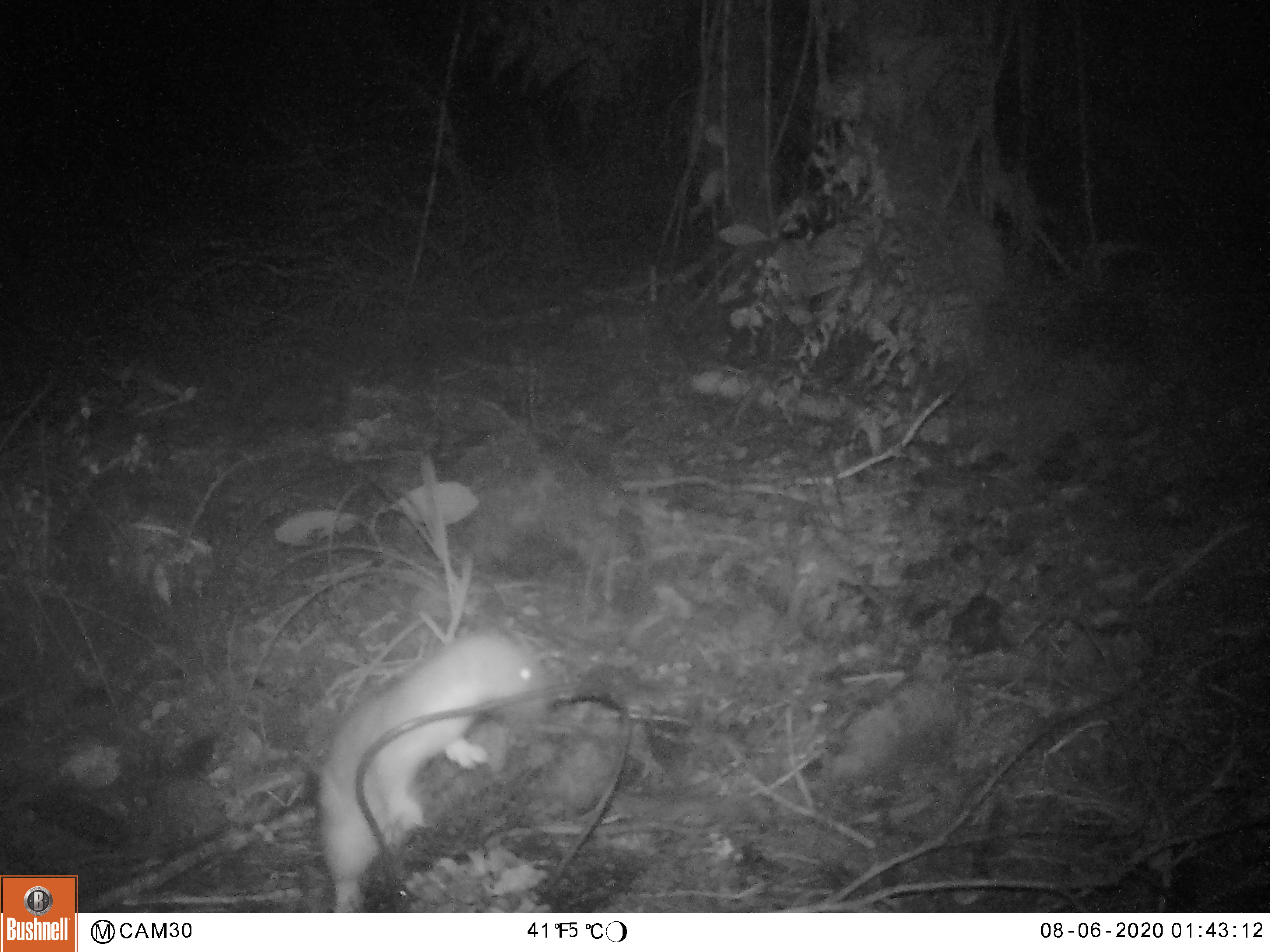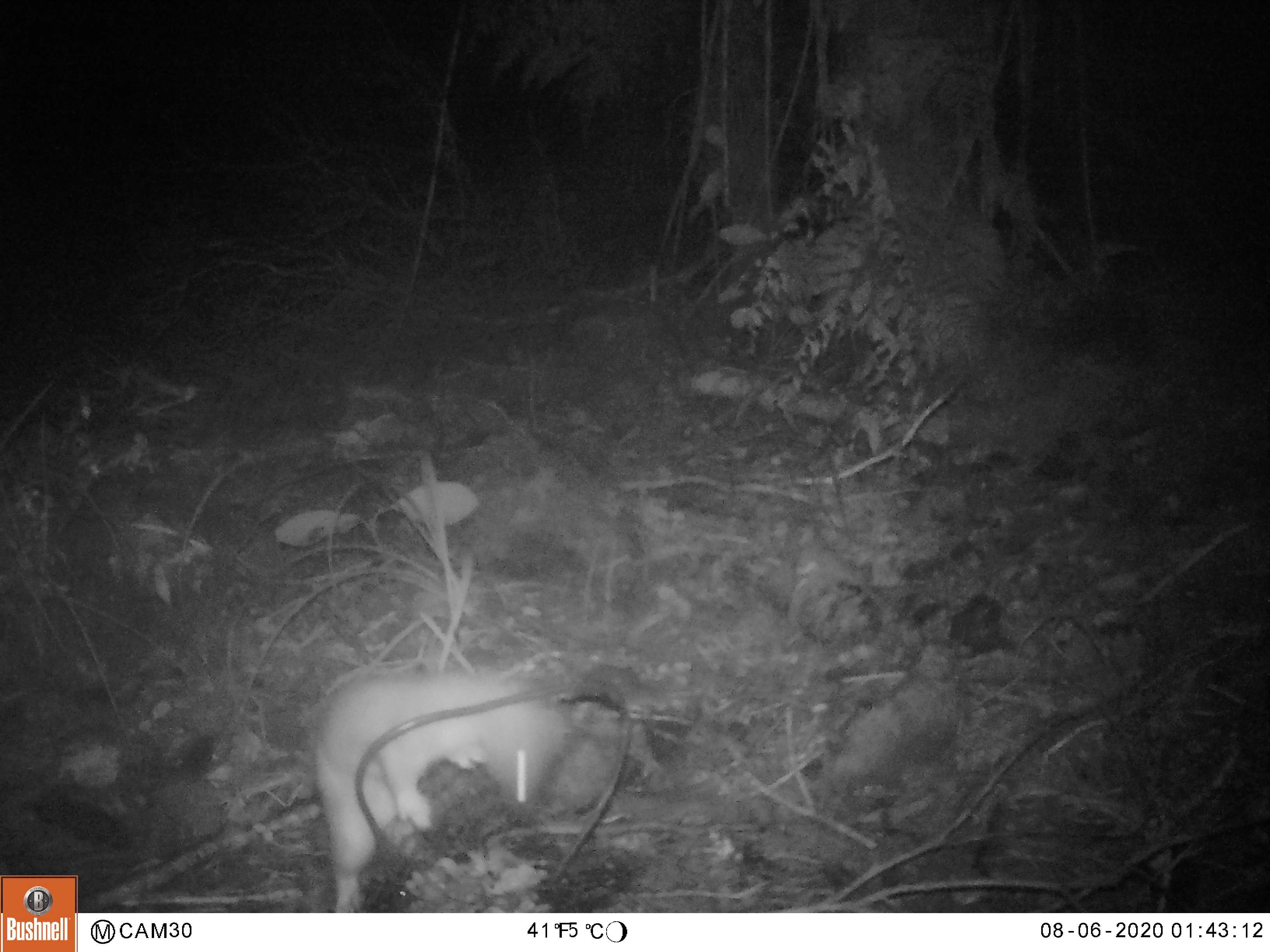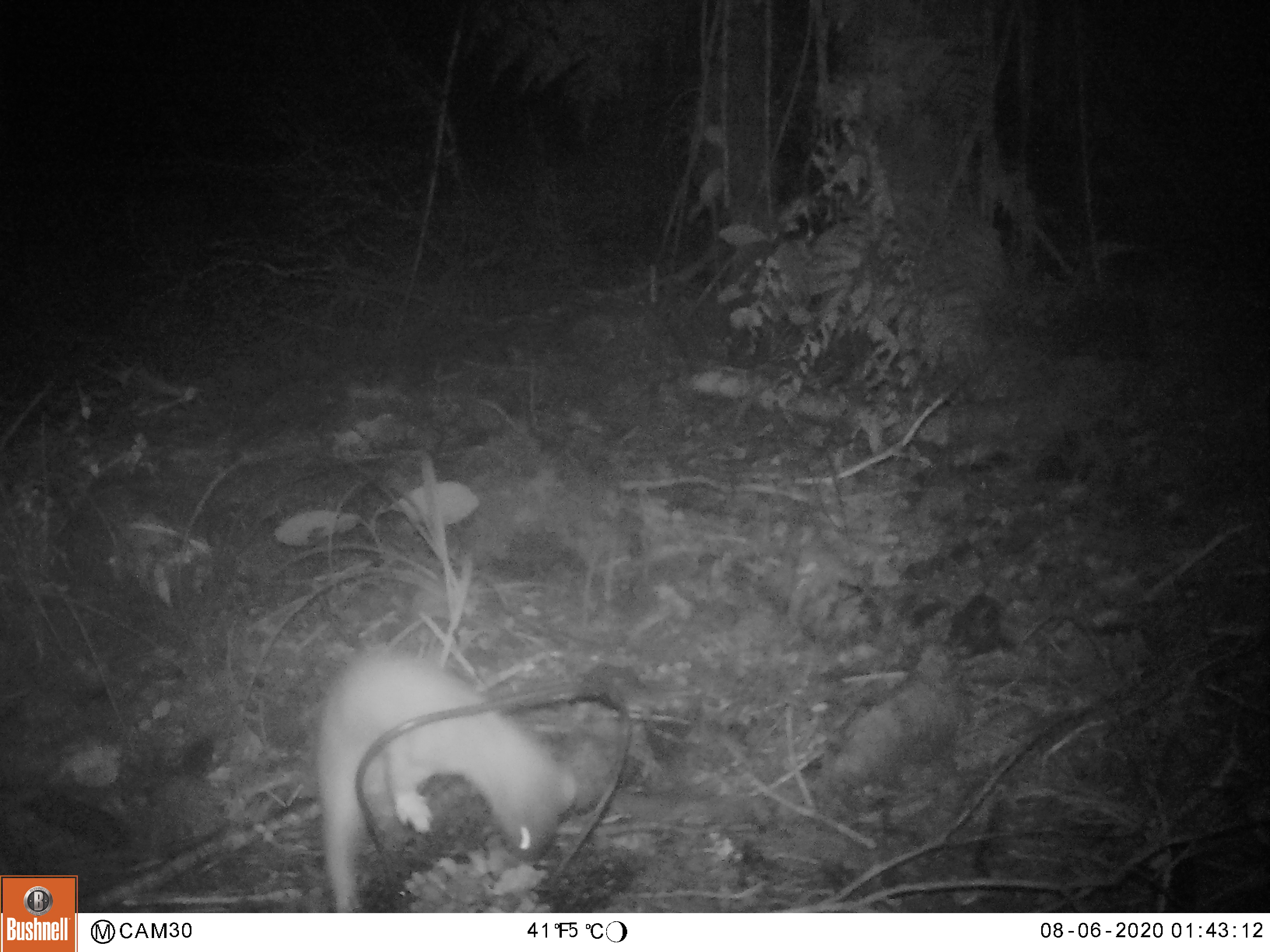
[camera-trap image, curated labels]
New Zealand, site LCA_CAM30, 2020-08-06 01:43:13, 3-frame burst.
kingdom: Animalia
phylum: Chordata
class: Mammalia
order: Carnivora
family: Mustelidae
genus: Mustela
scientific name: Mustela erminea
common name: stoat